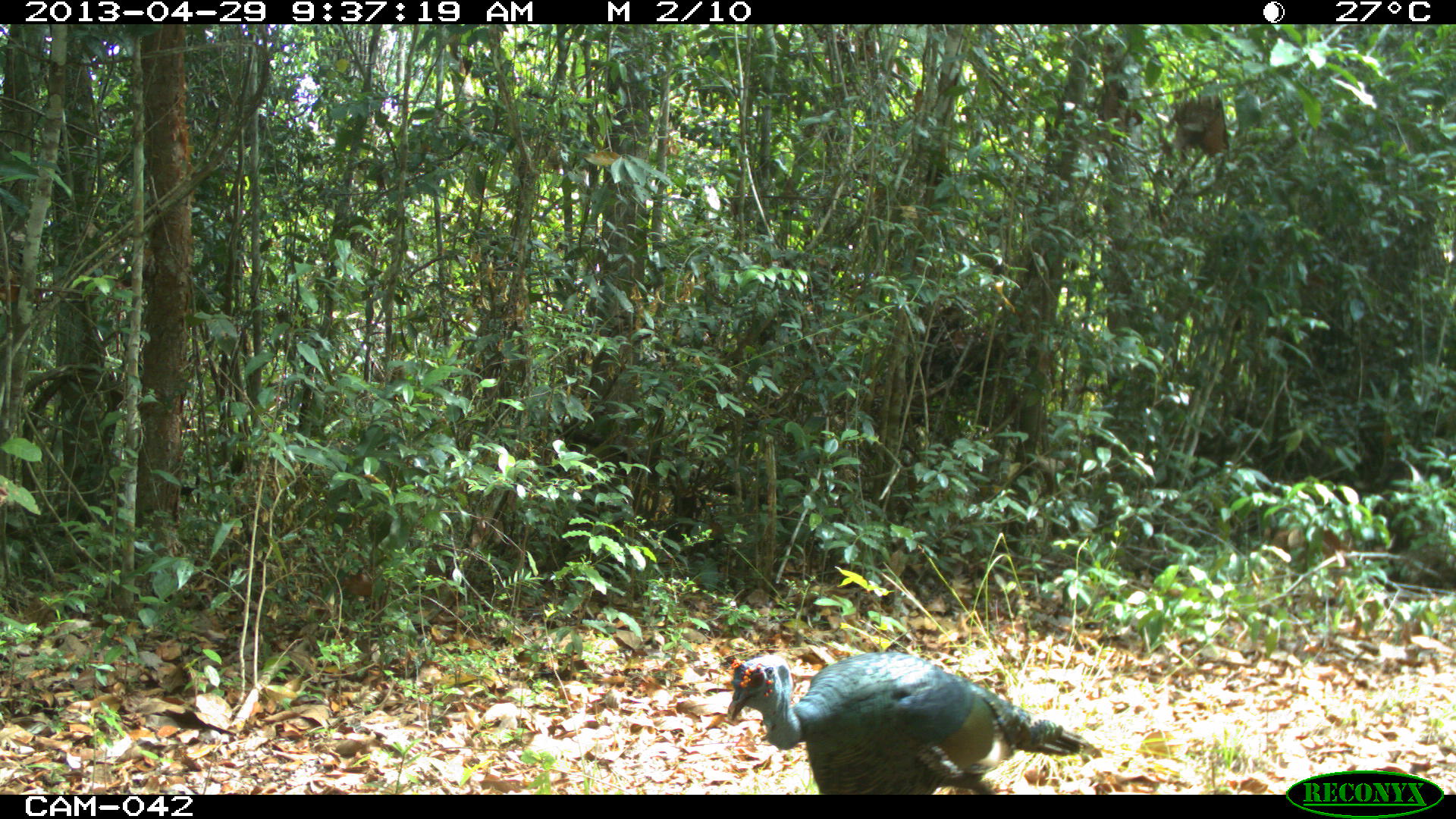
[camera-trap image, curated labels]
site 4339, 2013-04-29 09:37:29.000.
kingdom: Animalia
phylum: Chordata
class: Aves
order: Galliformes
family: Phasianidae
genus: Meleagris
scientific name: Meleagris ocellata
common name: ocellated turkey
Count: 1.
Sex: male.